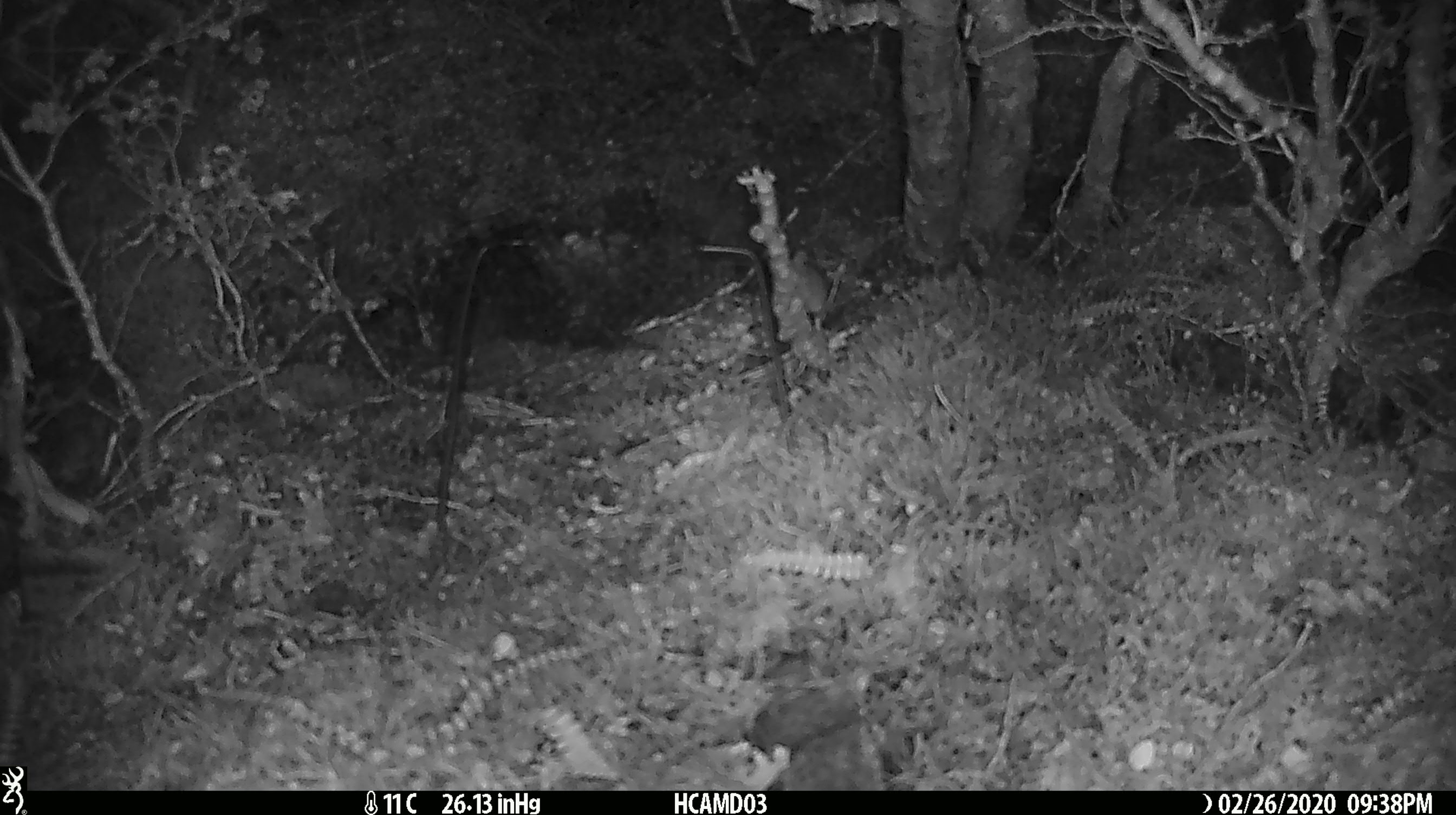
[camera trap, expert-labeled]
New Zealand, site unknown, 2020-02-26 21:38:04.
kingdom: Animalia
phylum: Chordata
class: Mammalia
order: Rodentia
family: Muridae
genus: Mus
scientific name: Mus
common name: mouse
Mouse (Mus).